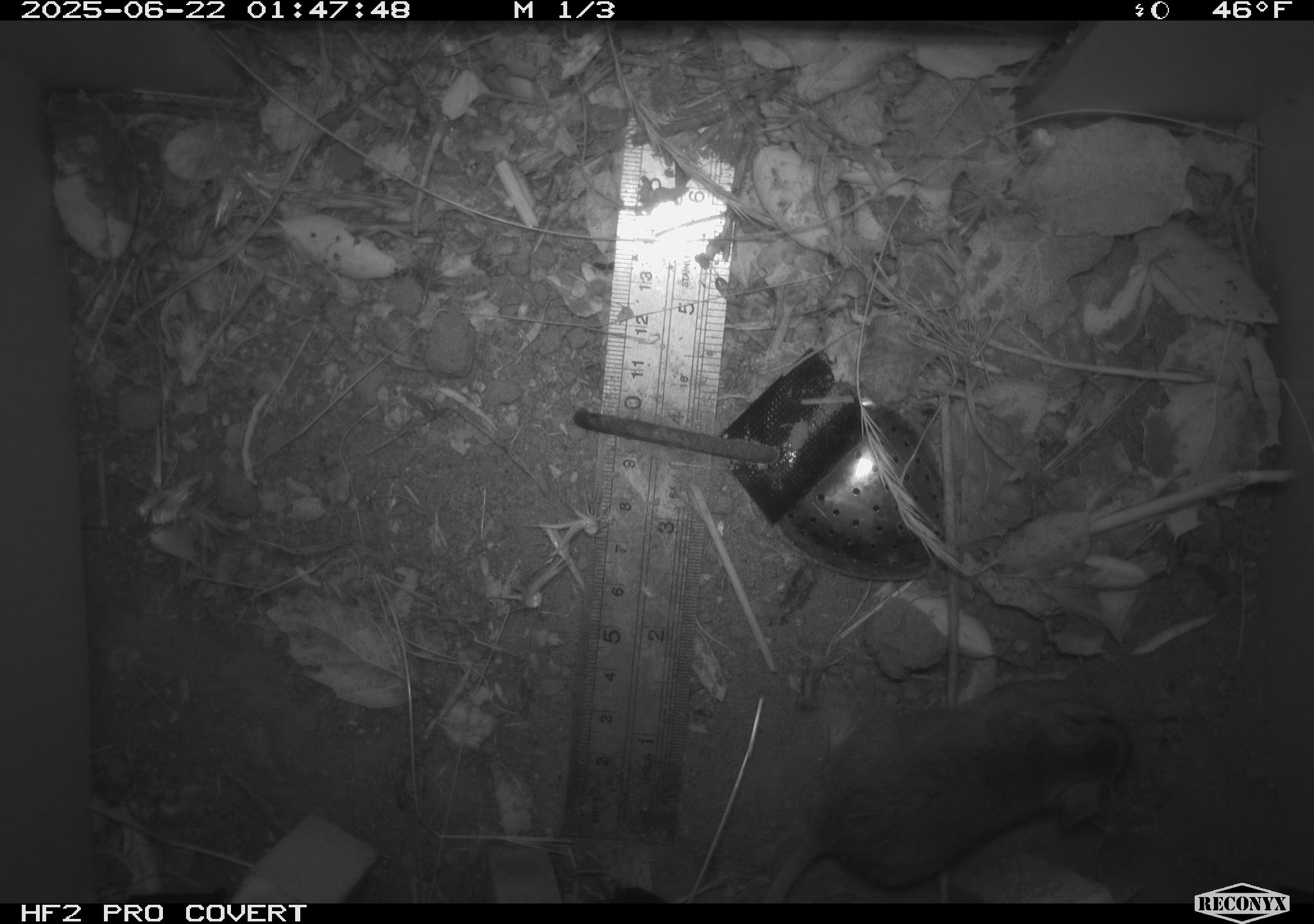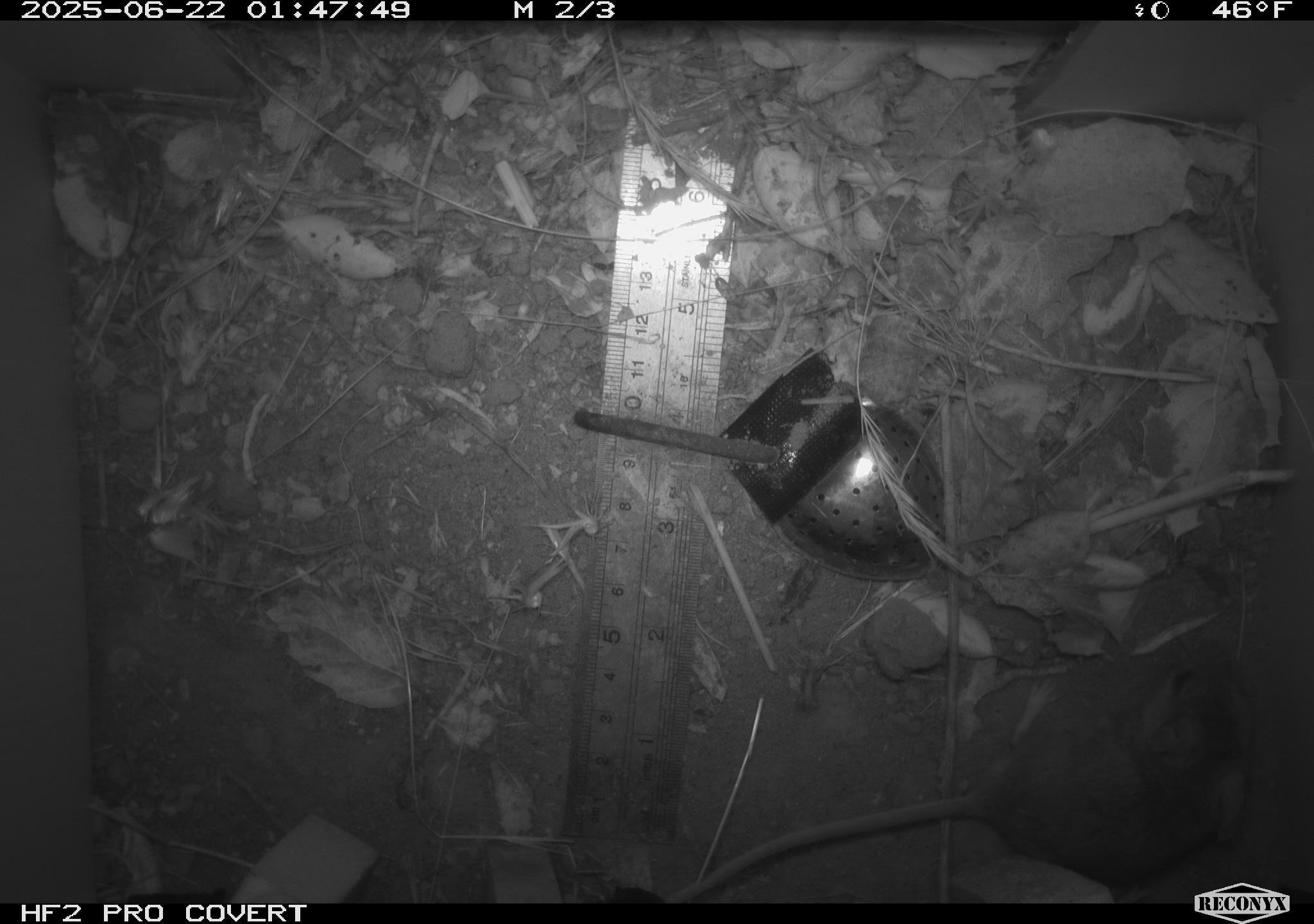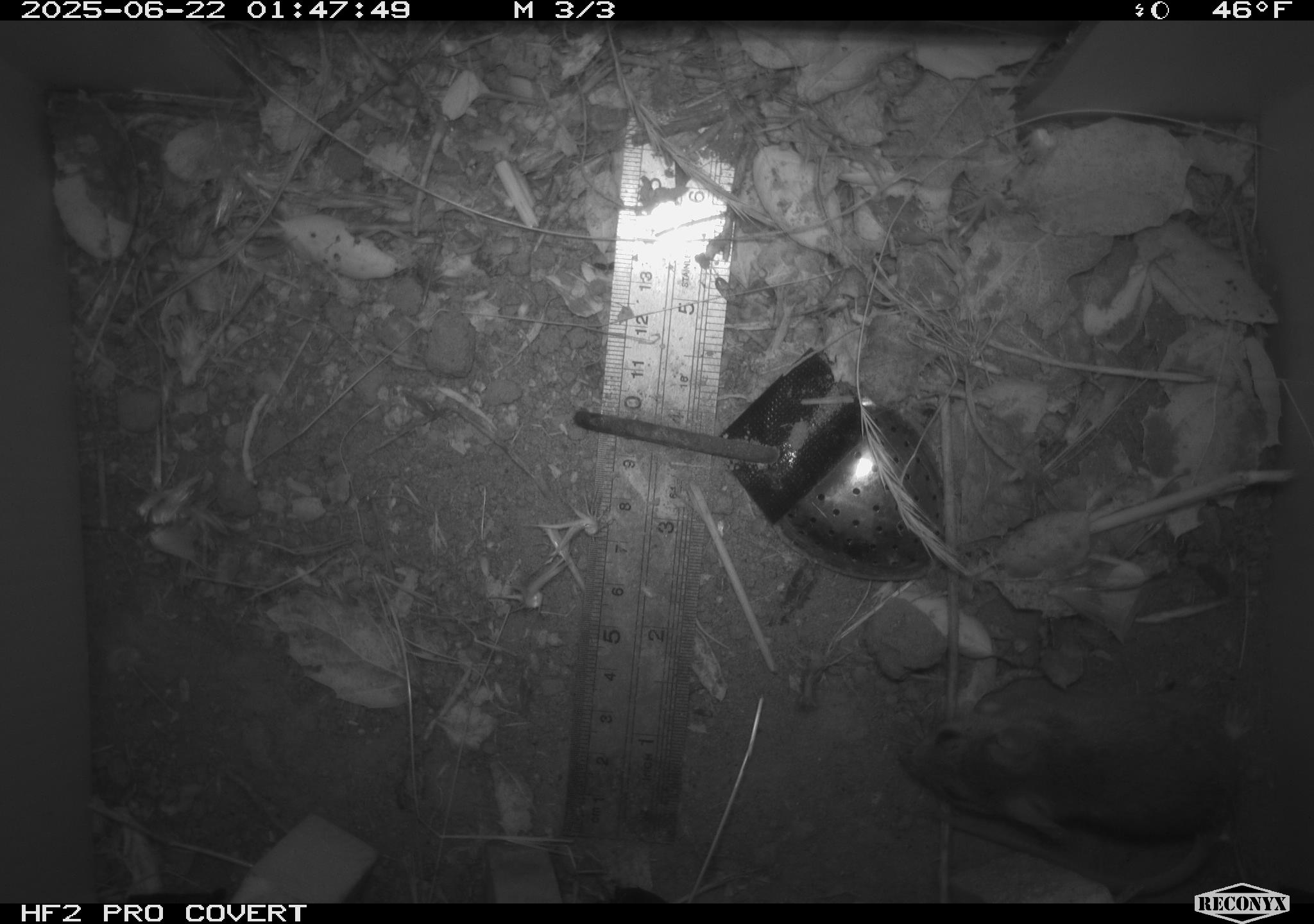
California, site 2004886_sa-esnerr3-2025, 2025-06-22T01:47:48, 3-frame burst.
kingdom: Animalia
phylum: Chordata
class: Mammalia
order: Rodentia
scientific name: Rodentia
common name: rodent